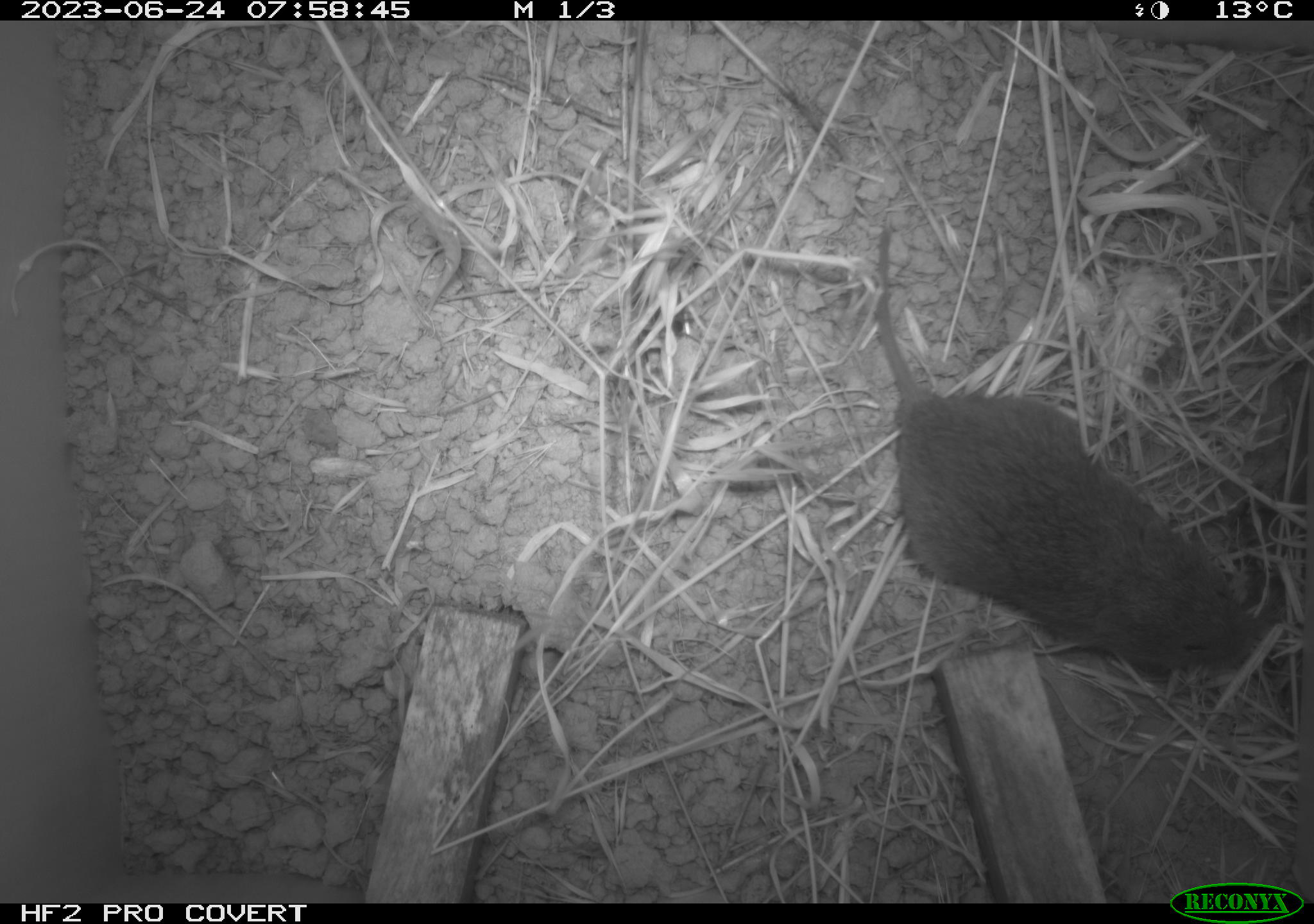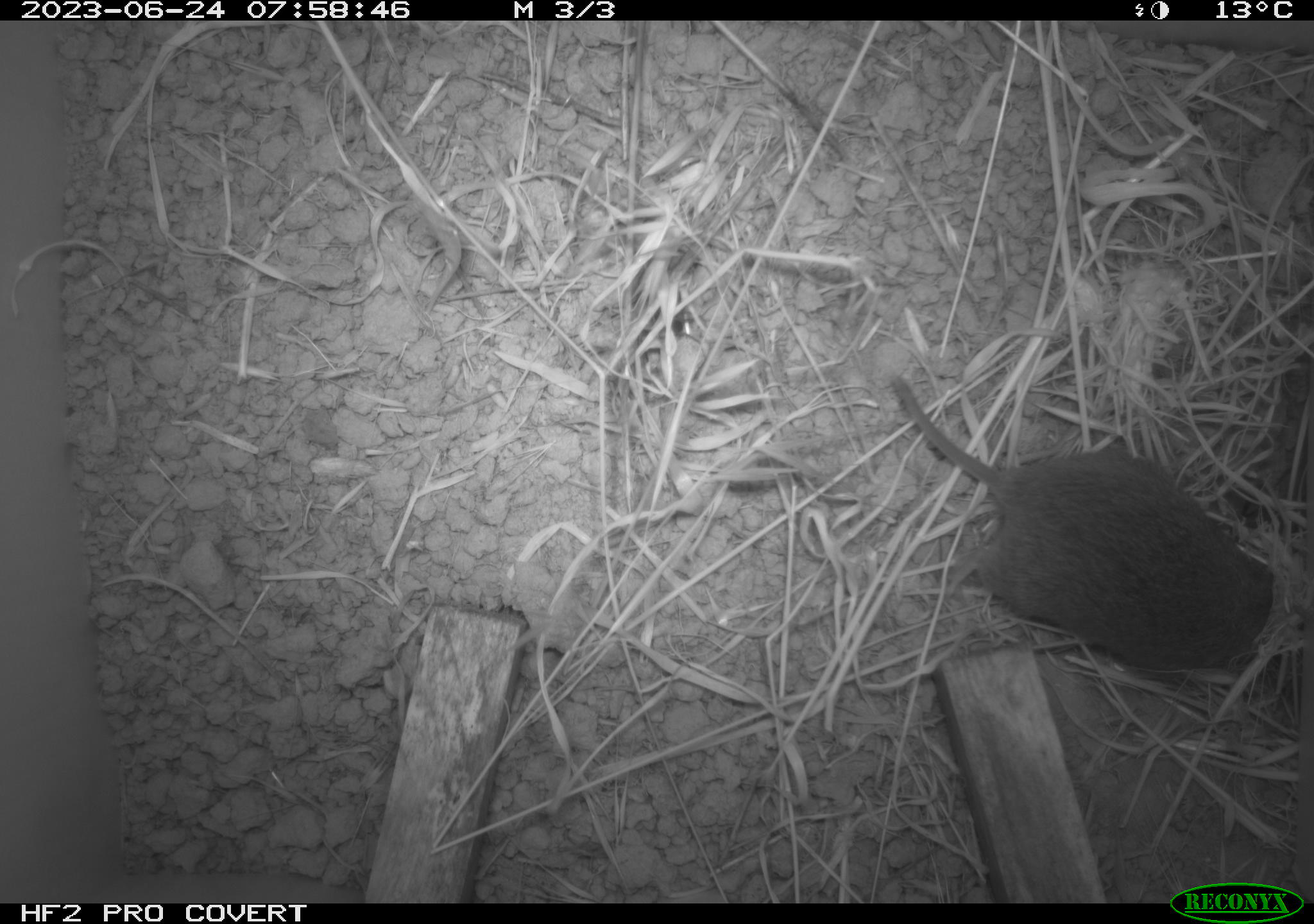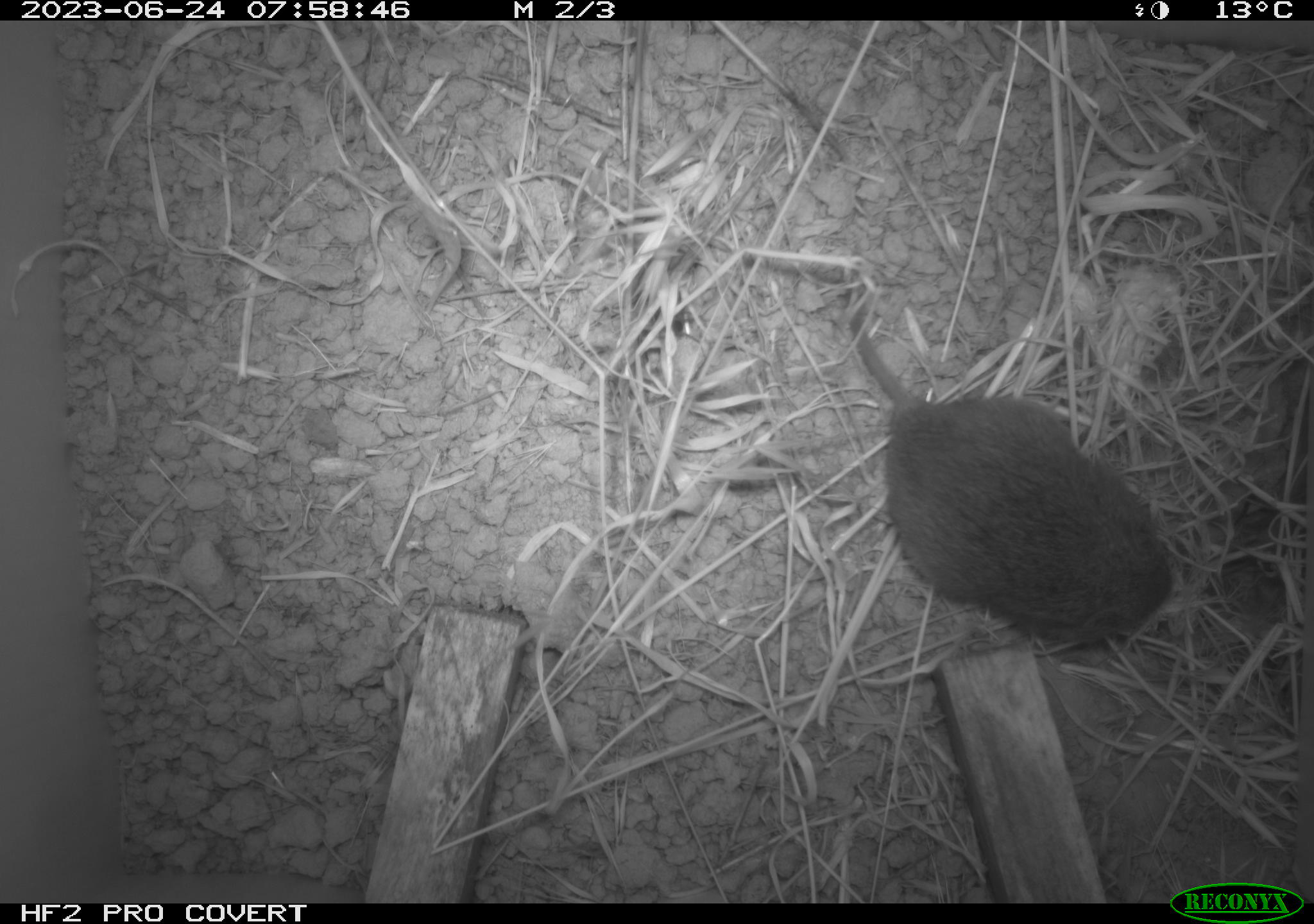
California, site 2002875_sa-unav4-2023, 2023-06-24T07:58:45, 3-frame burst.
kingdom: Animalia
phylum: Chordata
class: Mammalia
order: Rodentia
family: Cricetidae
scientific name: Arvicolinae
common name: voles, lemmings, and muskrats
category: arvicolinae subfamily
Arvicolinae subfamily (voles, lemmings, and muskrats) (Arvicolinae).